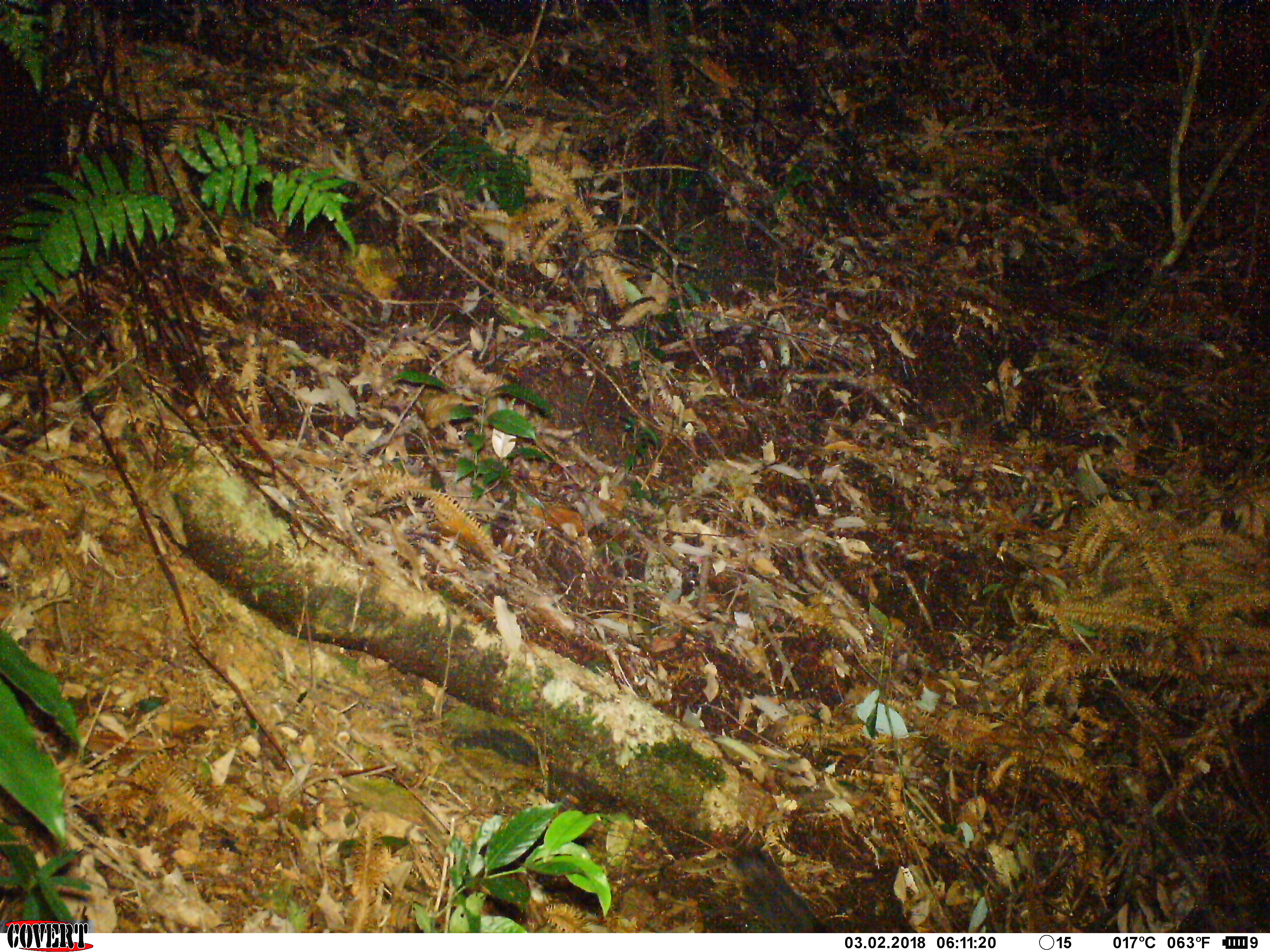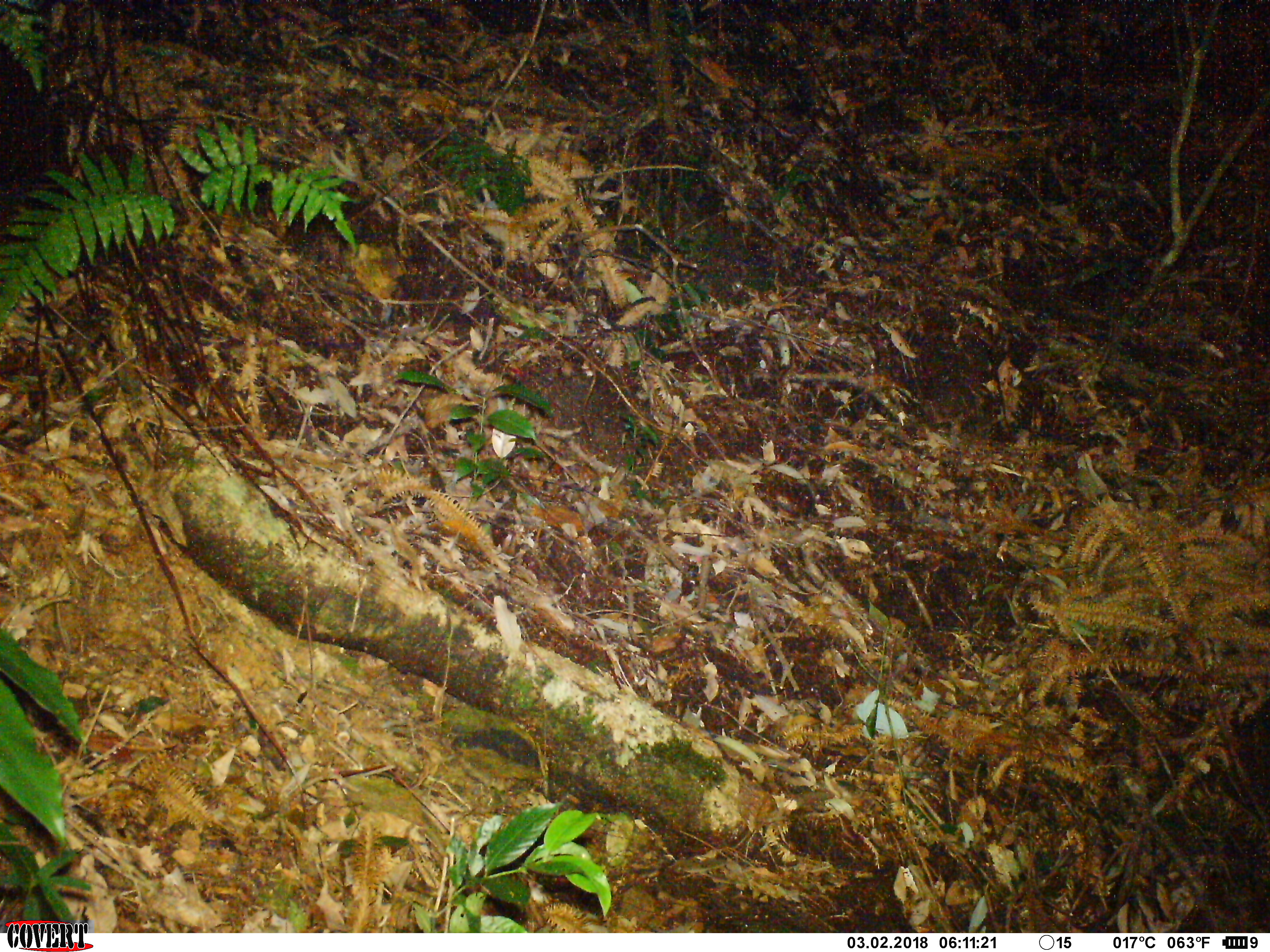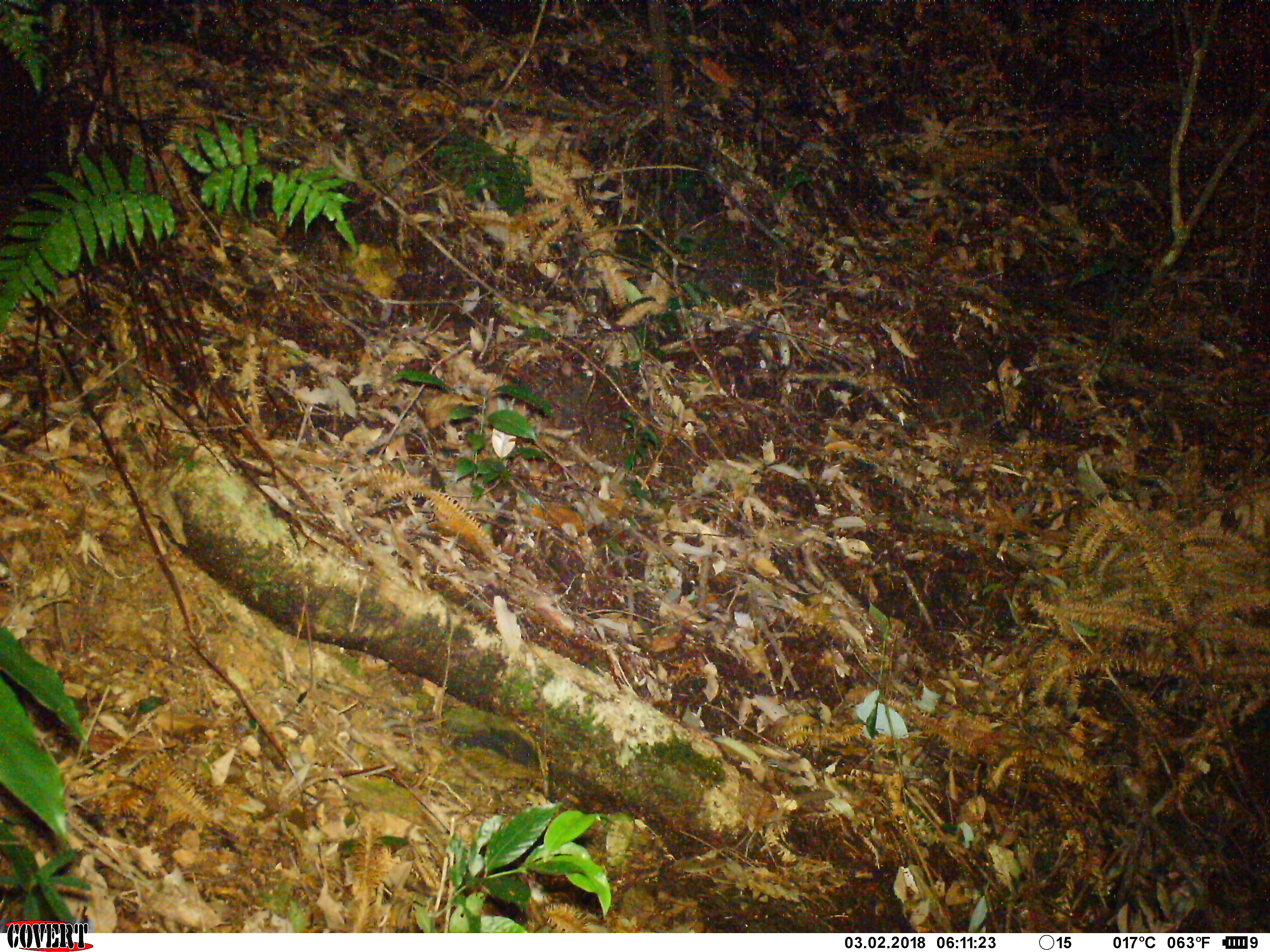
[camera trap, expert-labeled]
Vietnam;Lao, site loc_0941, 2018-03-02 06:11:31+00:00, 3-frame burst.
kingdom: Animalia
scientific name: Animalia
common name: animal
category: unidentified animal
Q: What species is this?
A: Unidentified animal (animal) (Animalia).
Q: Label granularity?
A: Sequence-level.